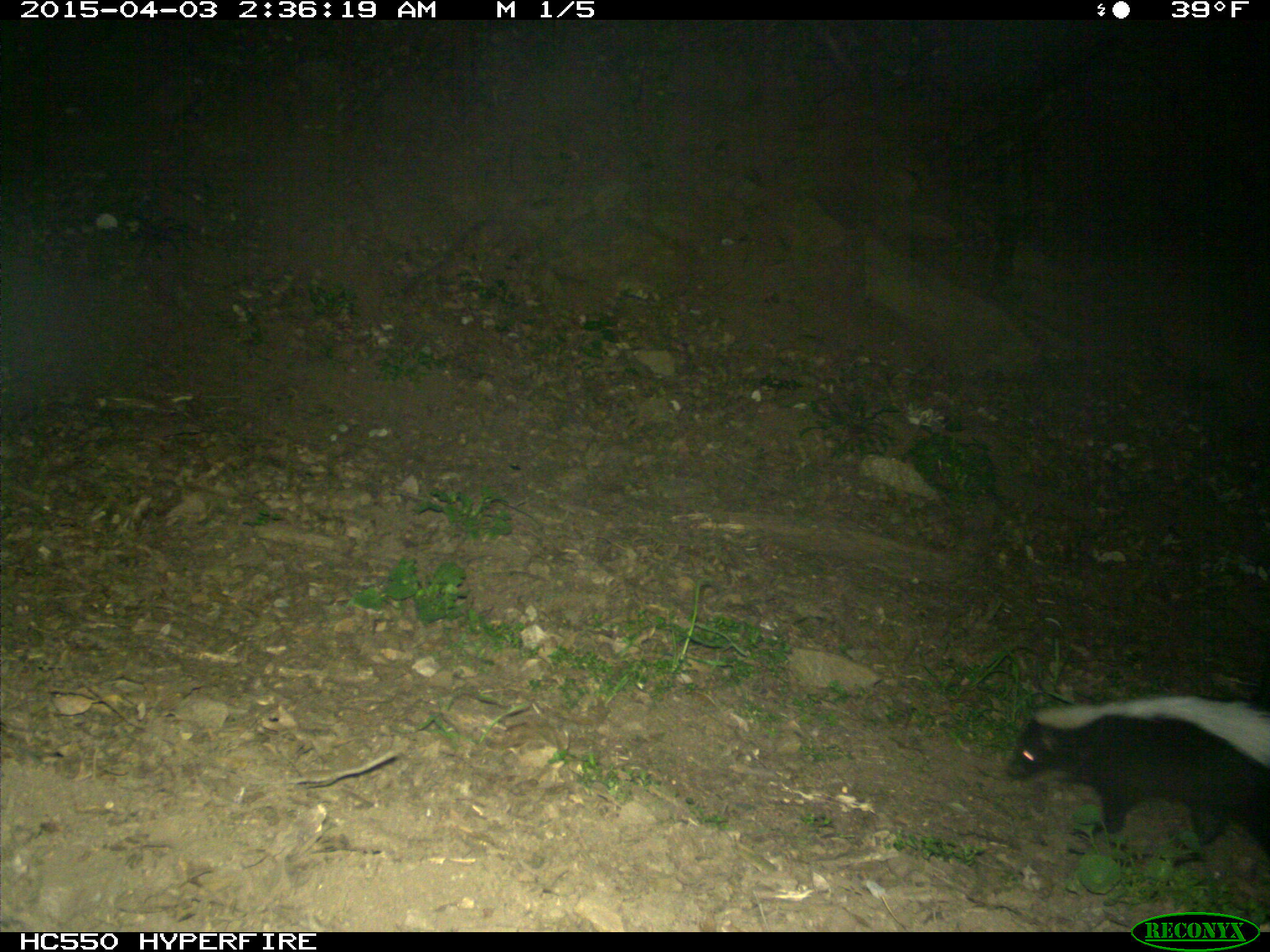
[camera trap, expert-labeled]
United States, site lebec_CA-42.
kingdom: Animalia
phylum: Chordata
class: Mammalia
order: Carnivora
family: Mephitidae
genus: Mephitis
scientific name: Mephitis mephitis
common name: striped skunk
Mephitis mephitis (striped skunk).